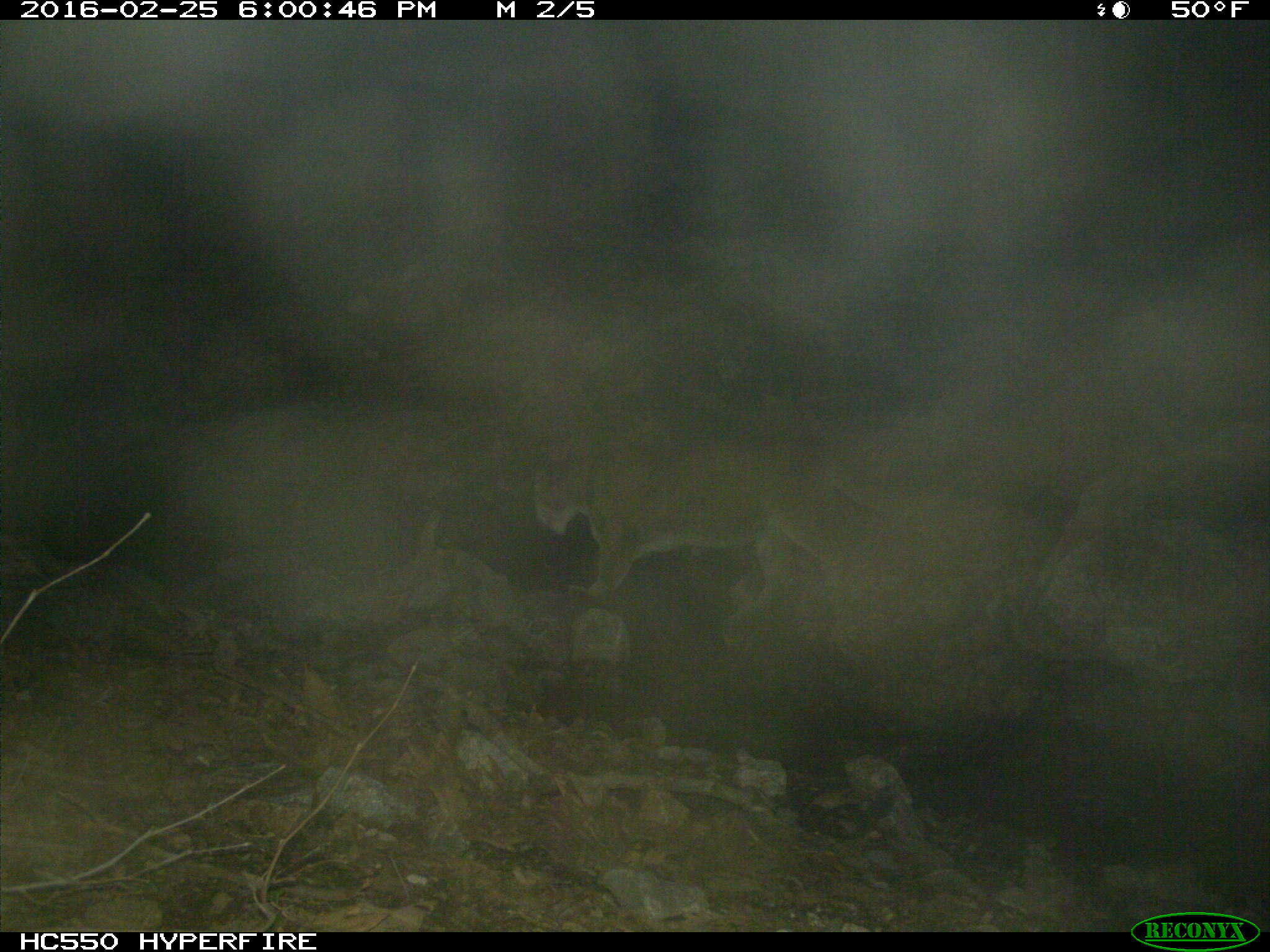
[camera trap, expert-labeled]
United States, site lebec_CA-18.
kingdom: Animalia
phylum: Chordata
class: Mammalia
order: Carnivora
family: Felidae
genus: Puma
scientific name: Puma concolor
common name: mountain lion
Puma concolor (mountain lion).